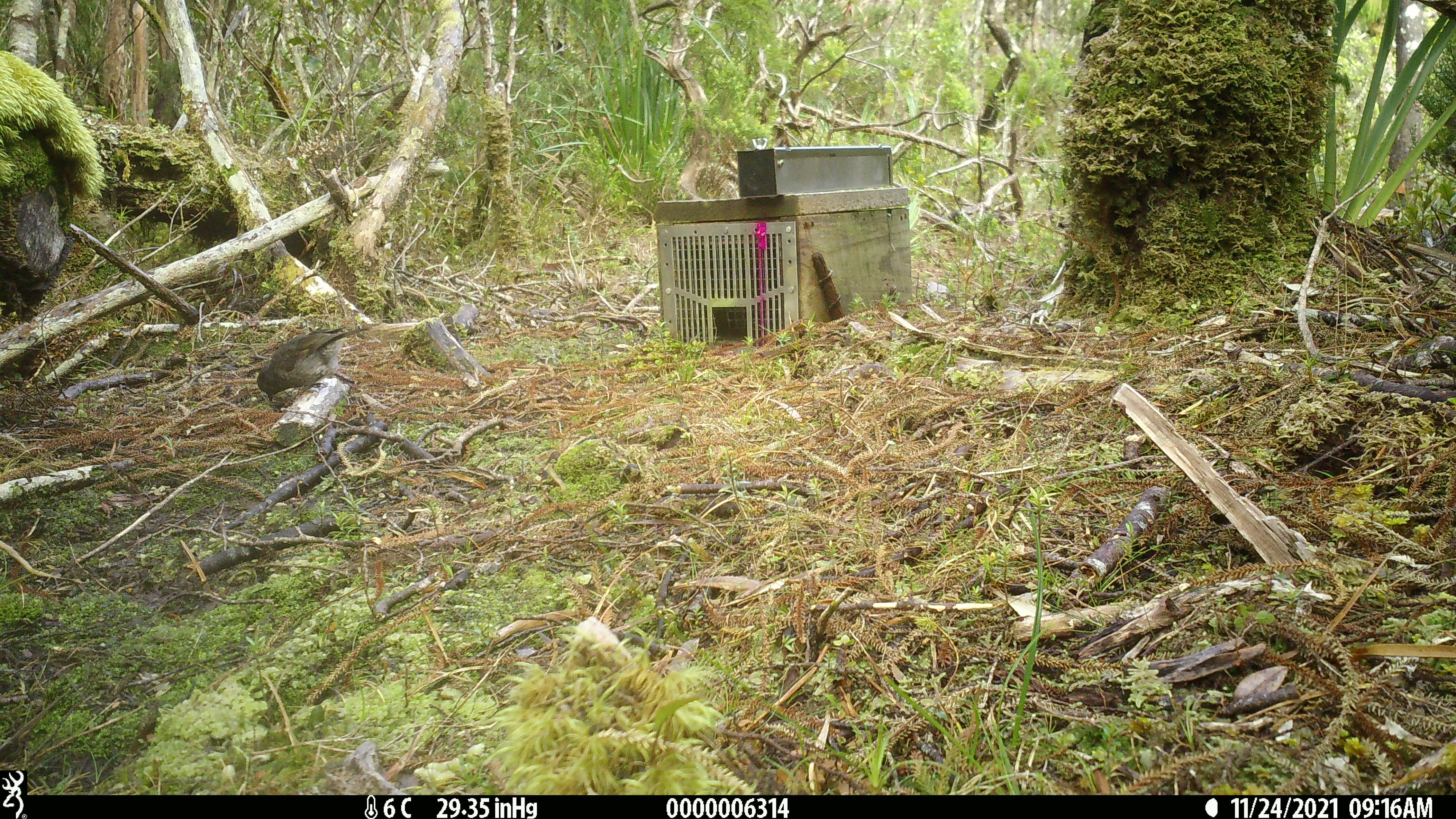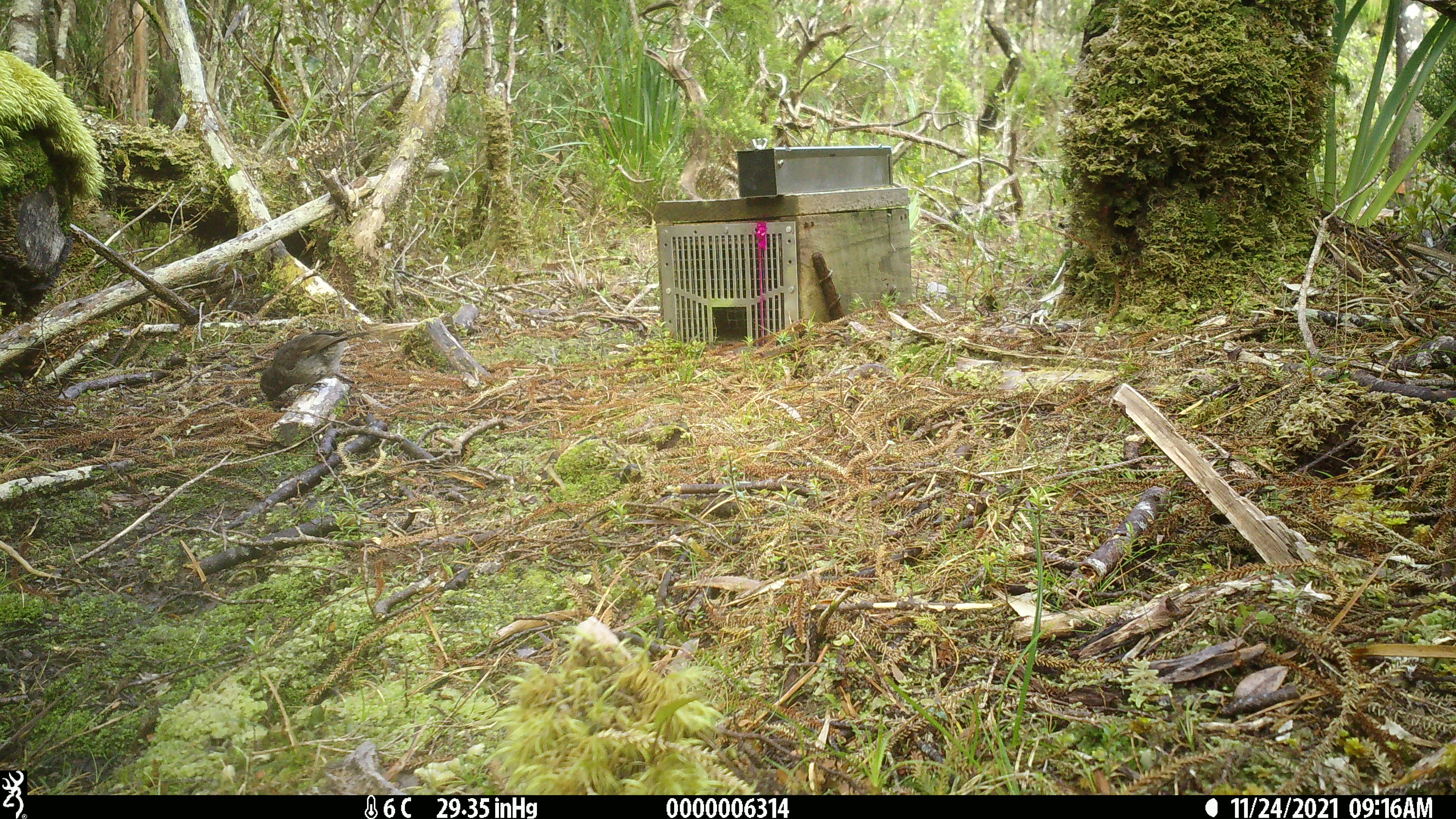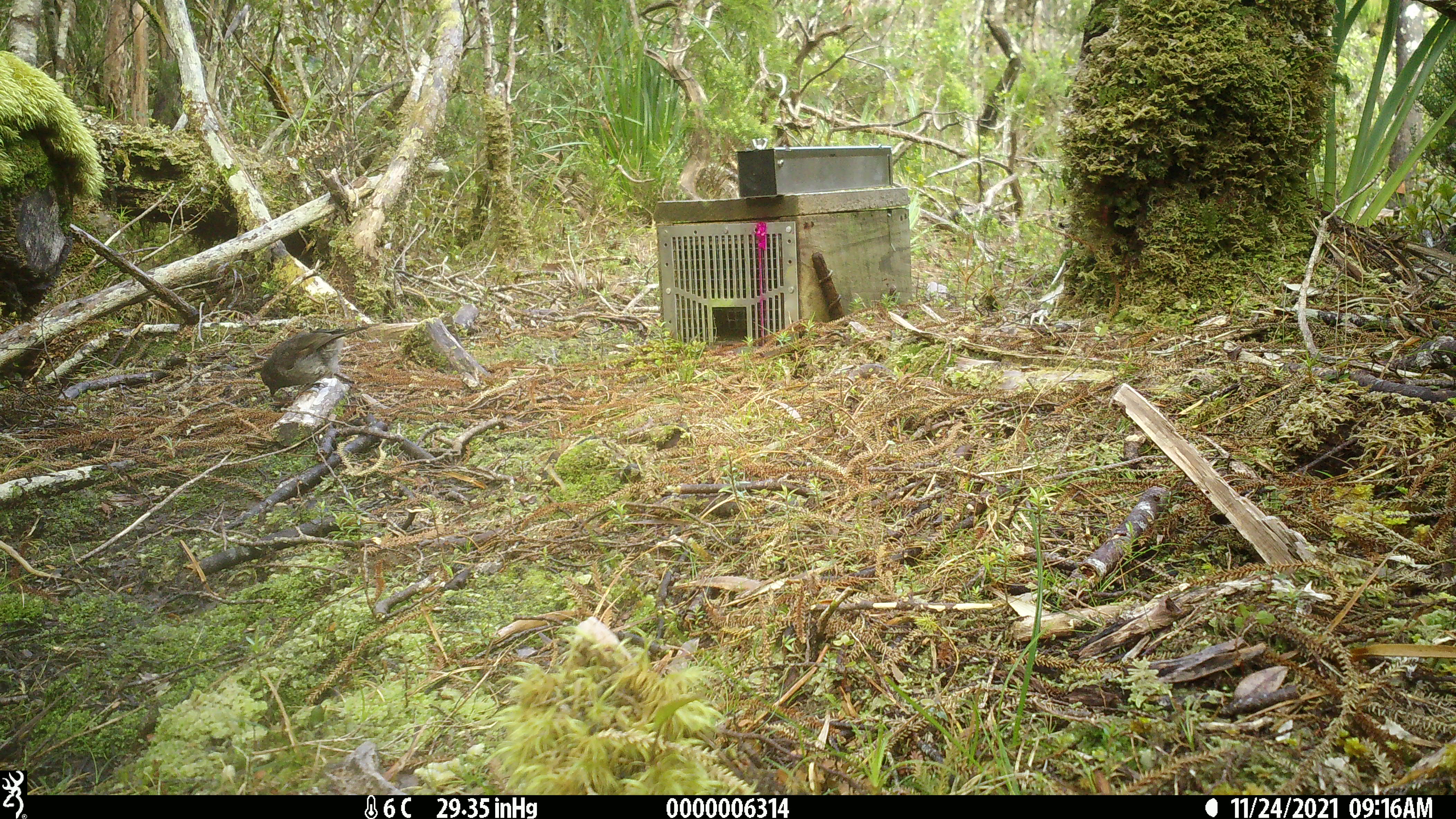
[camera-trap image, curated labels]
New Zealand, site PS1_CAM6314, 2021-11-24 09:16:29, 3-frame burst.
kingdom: Animalia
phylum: Chordata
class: Aves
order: Passeriformes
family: Petroicidae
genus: Petroica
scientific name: Petroica australis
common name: new zealand robin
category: robin